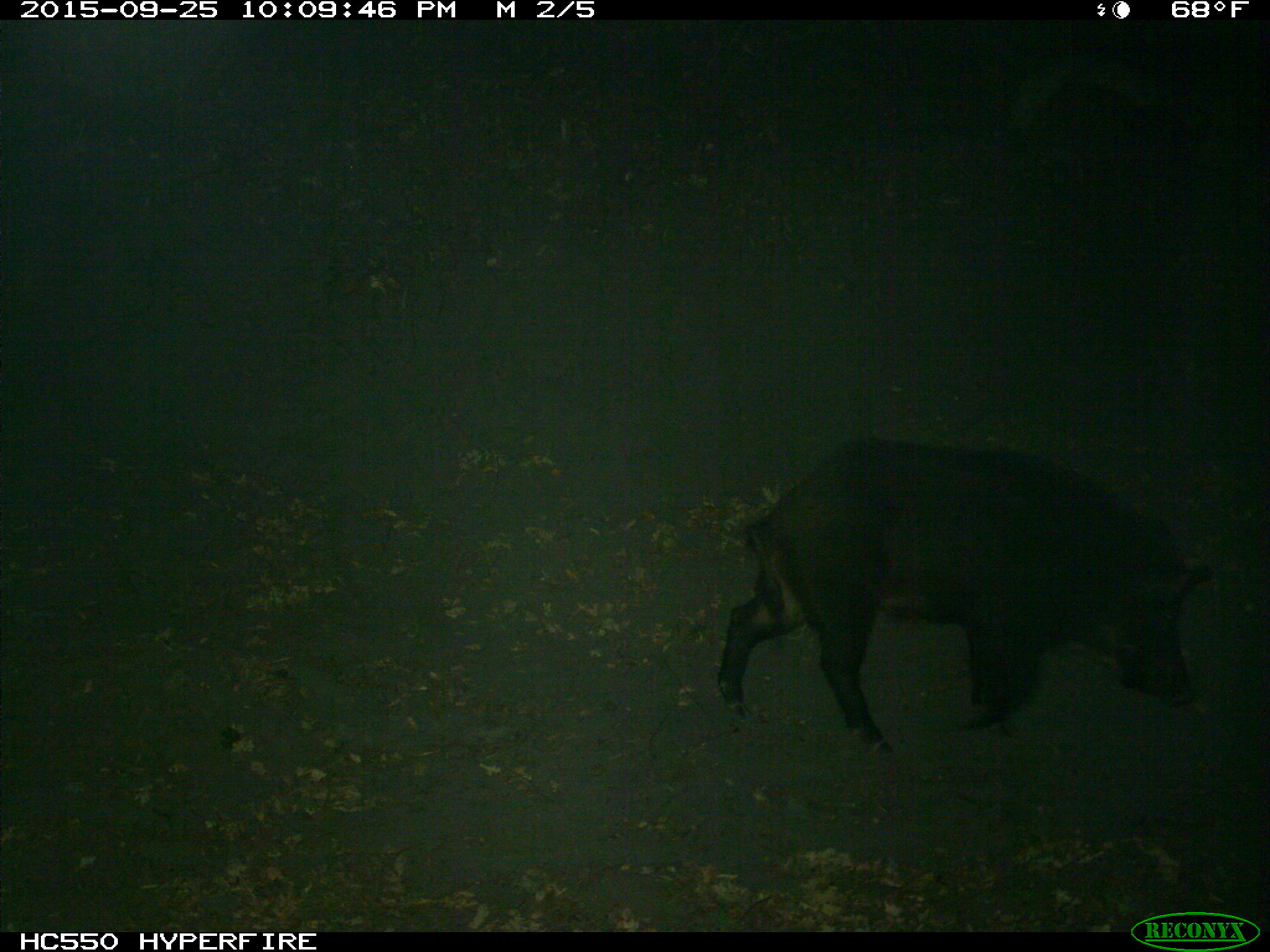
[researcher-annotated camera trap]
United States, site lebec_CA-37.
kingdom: Animalia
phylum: Chordata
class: Mammalia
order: Artiodactyla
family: Suidae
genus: Sus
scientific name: Sus scrofa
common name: wild boar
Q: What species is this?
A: Sus scrofa (wild boar).